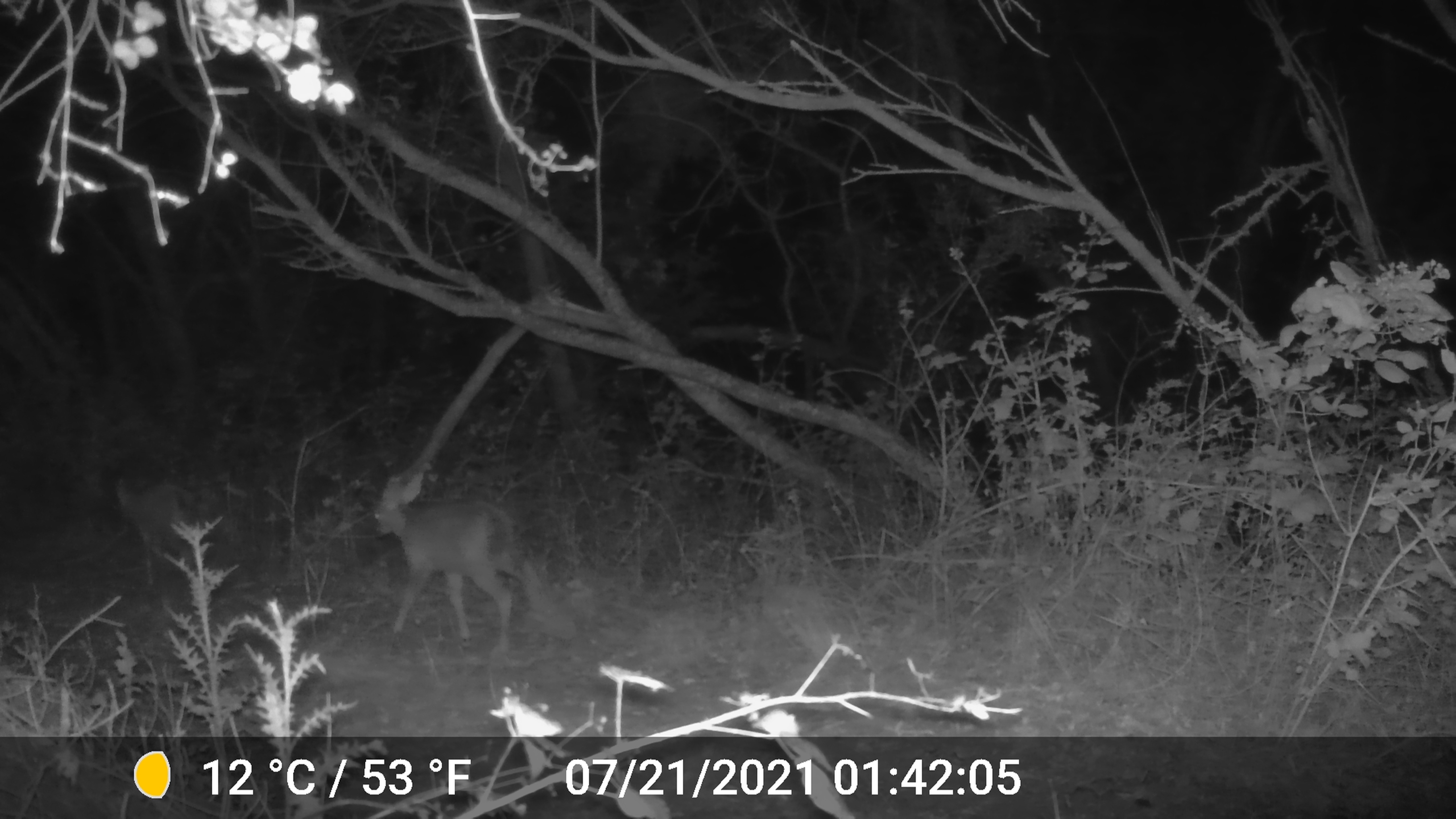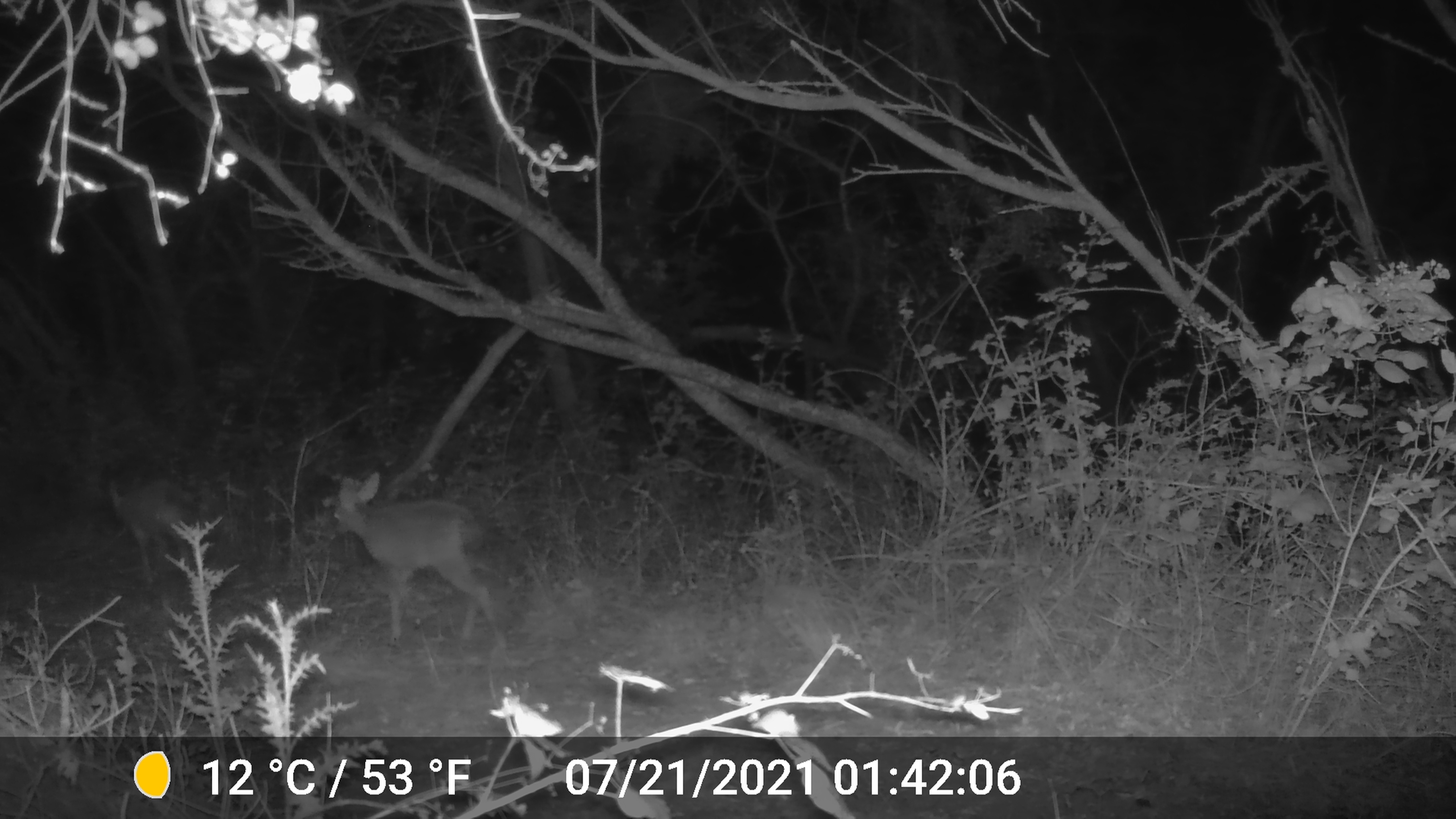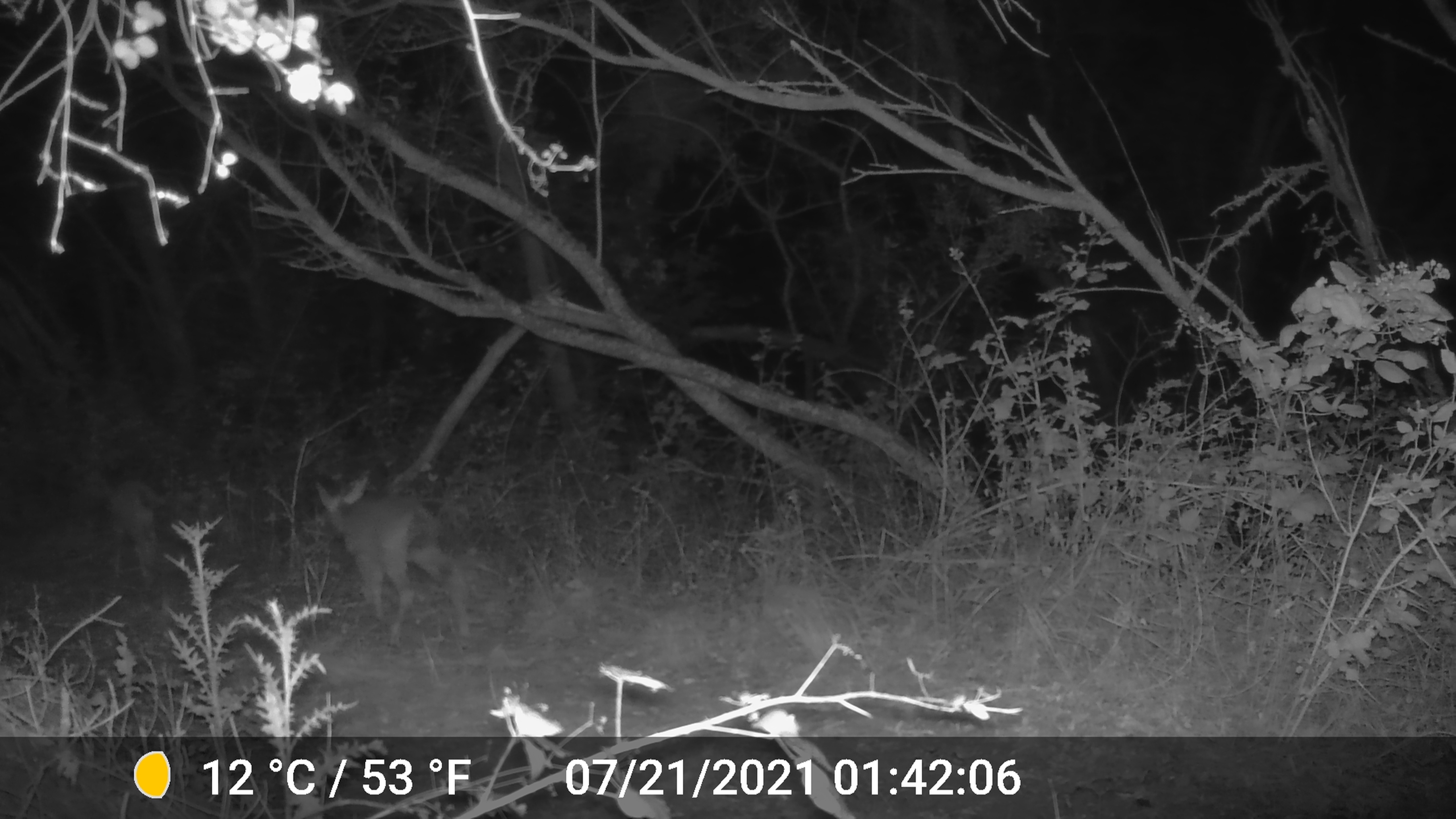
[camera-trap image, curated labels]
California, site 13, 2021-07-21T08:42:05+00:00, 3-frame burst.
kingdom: Animalia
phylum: Chordata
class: Mammalia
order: Artiodactyla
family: Cervidae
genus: Odocoileus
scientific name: Odocoileus hemionus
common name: mule deer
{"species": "mule deer (Odocoileus hemionus)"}